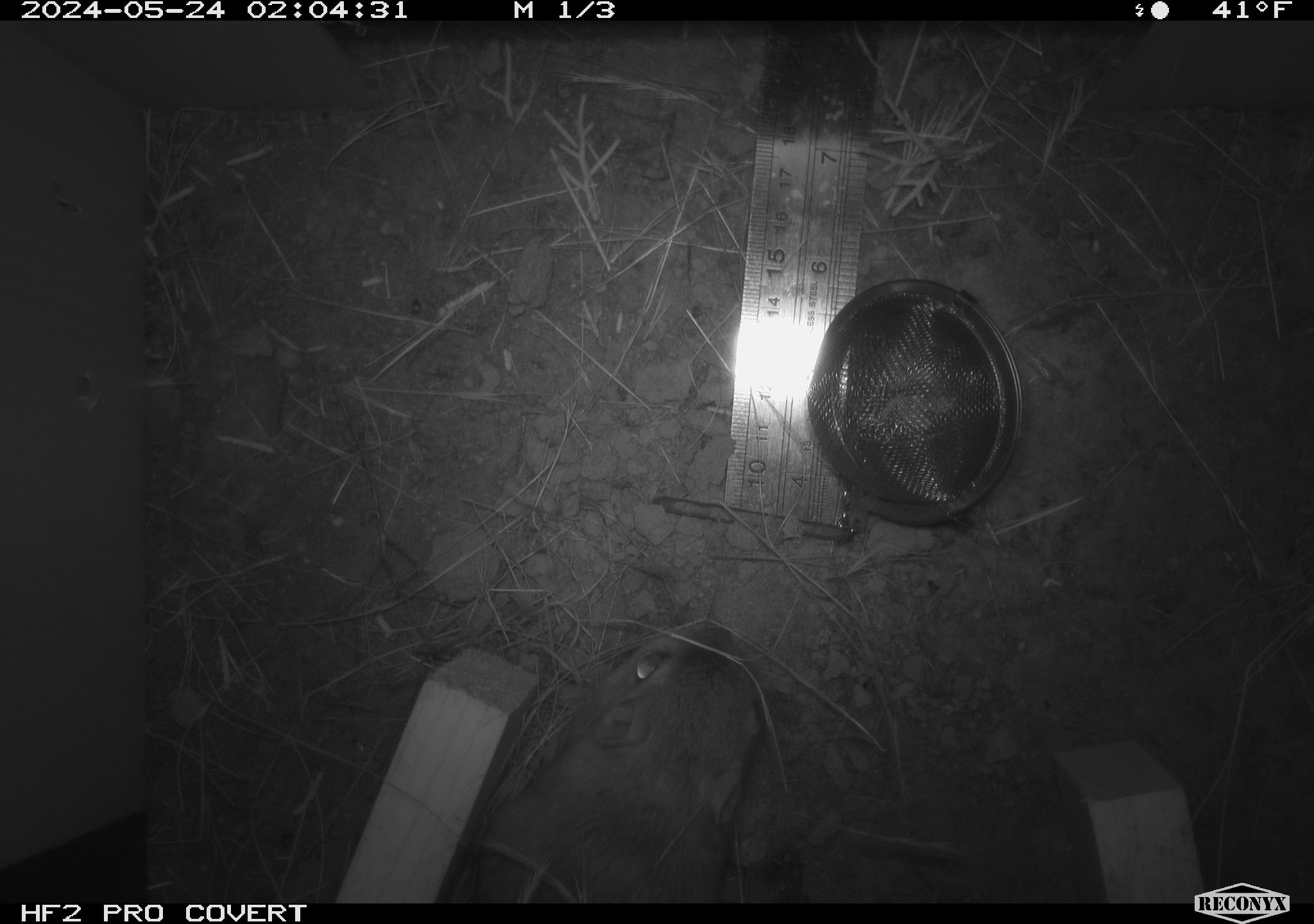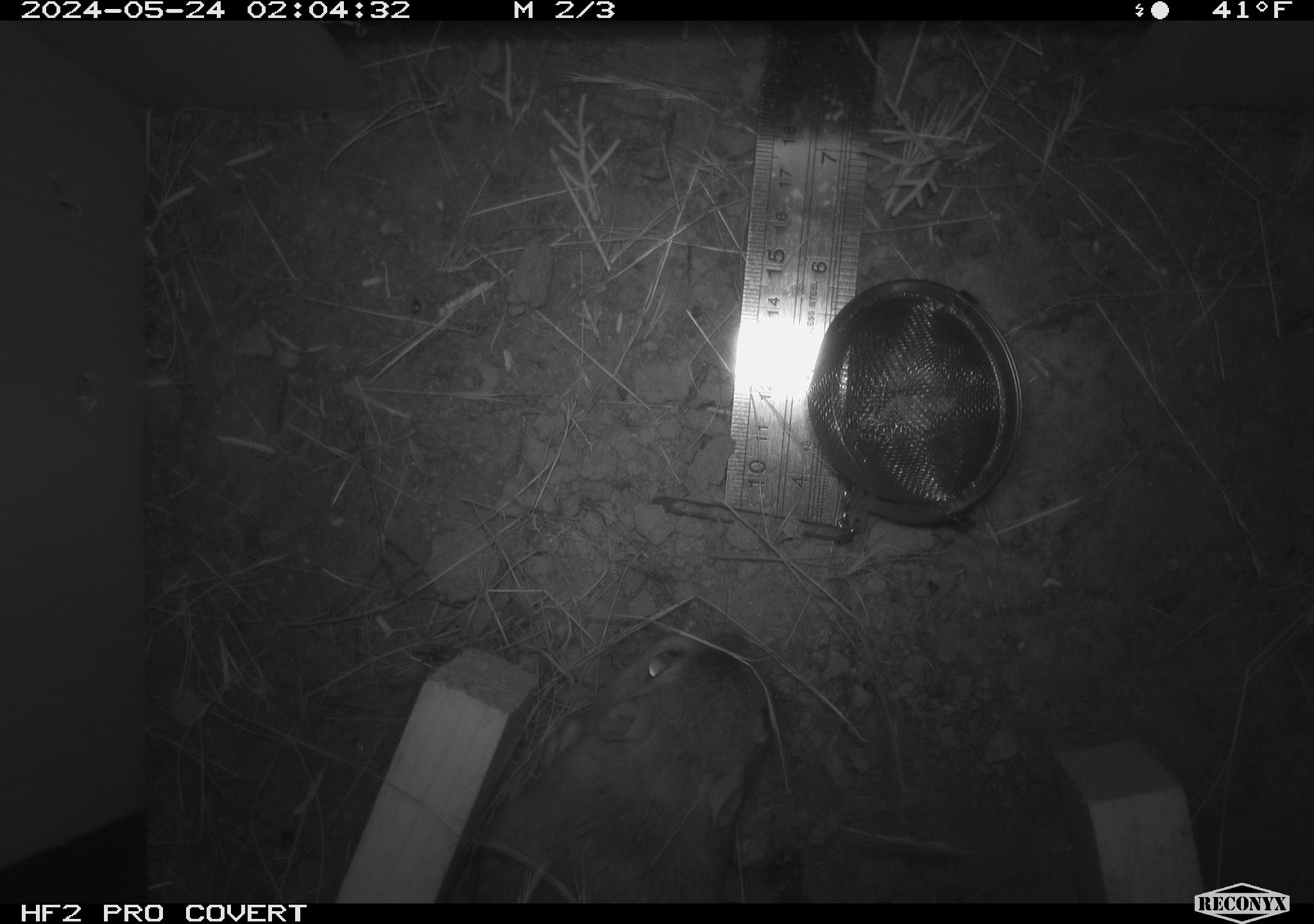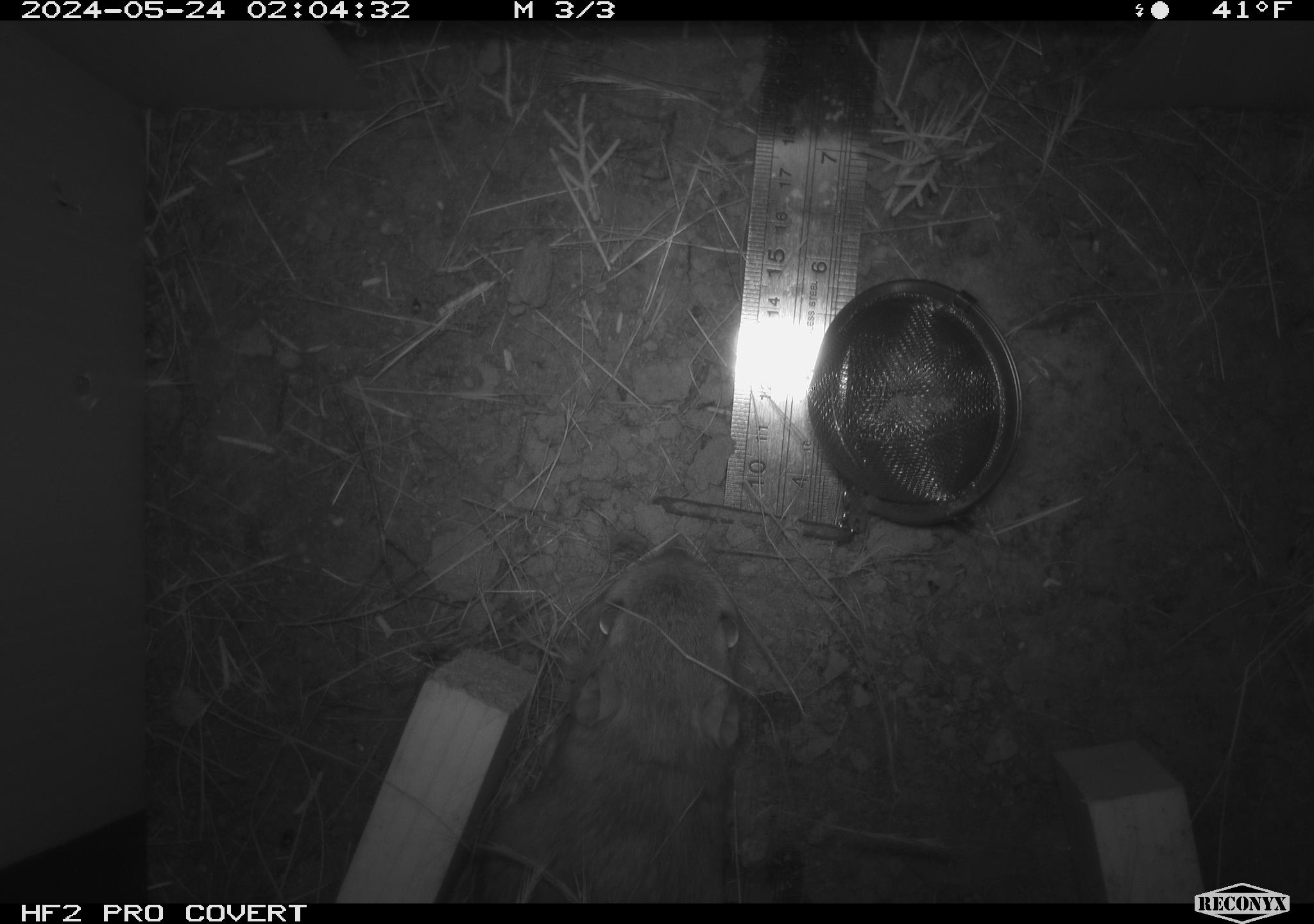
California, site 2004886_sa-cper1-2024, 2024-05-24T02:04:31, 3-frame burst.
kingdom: Animalia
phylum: Chordata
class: Mammalia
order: Rodentia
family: Heteromyidae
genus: Dipodomys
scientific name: Dipodomys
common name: kangaroo rats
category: dipodomys species